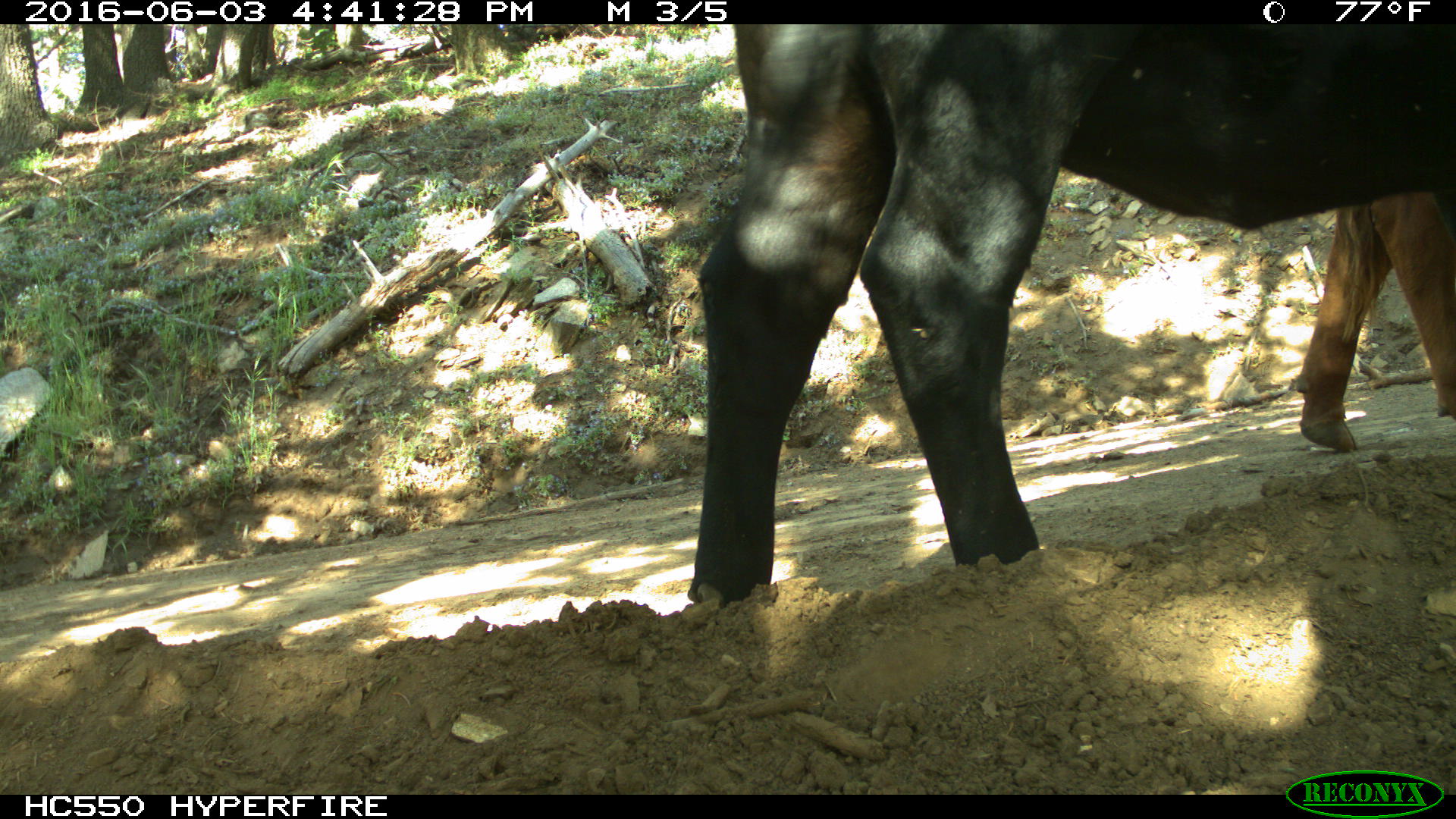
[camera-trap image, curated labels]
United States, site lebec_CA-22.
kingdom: Animalia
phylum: Chordata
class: Mammalia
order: Artiodactyla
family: Bovidae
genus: Bos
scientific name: Bos taurus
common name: domestic cow